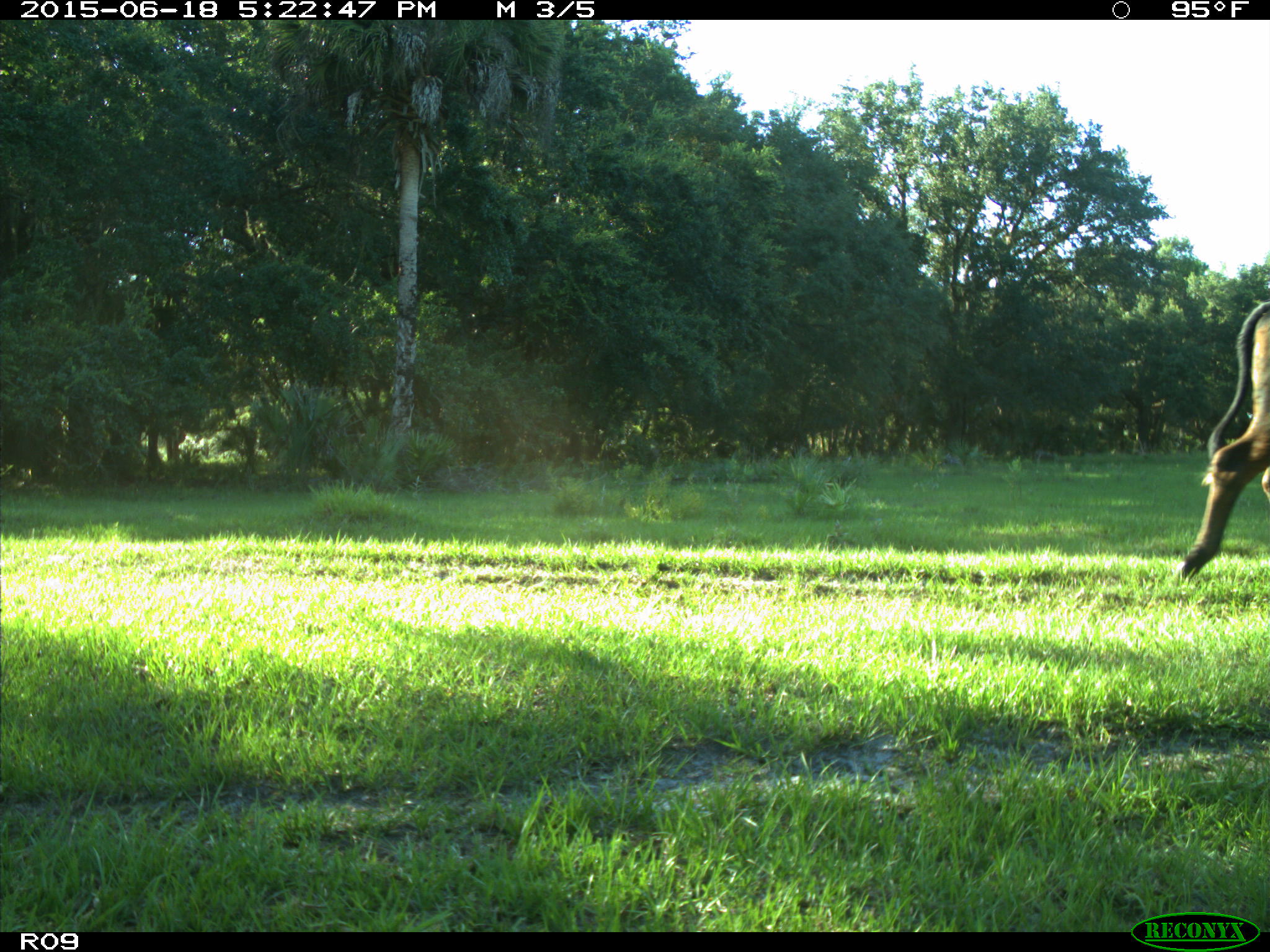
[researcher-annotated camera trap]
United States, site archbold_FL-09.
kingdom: Animalia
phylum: Chordata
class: Mammalia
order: Artiodactyla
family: Bovidae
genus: Bos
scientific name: Bos taurus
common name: domestic cow